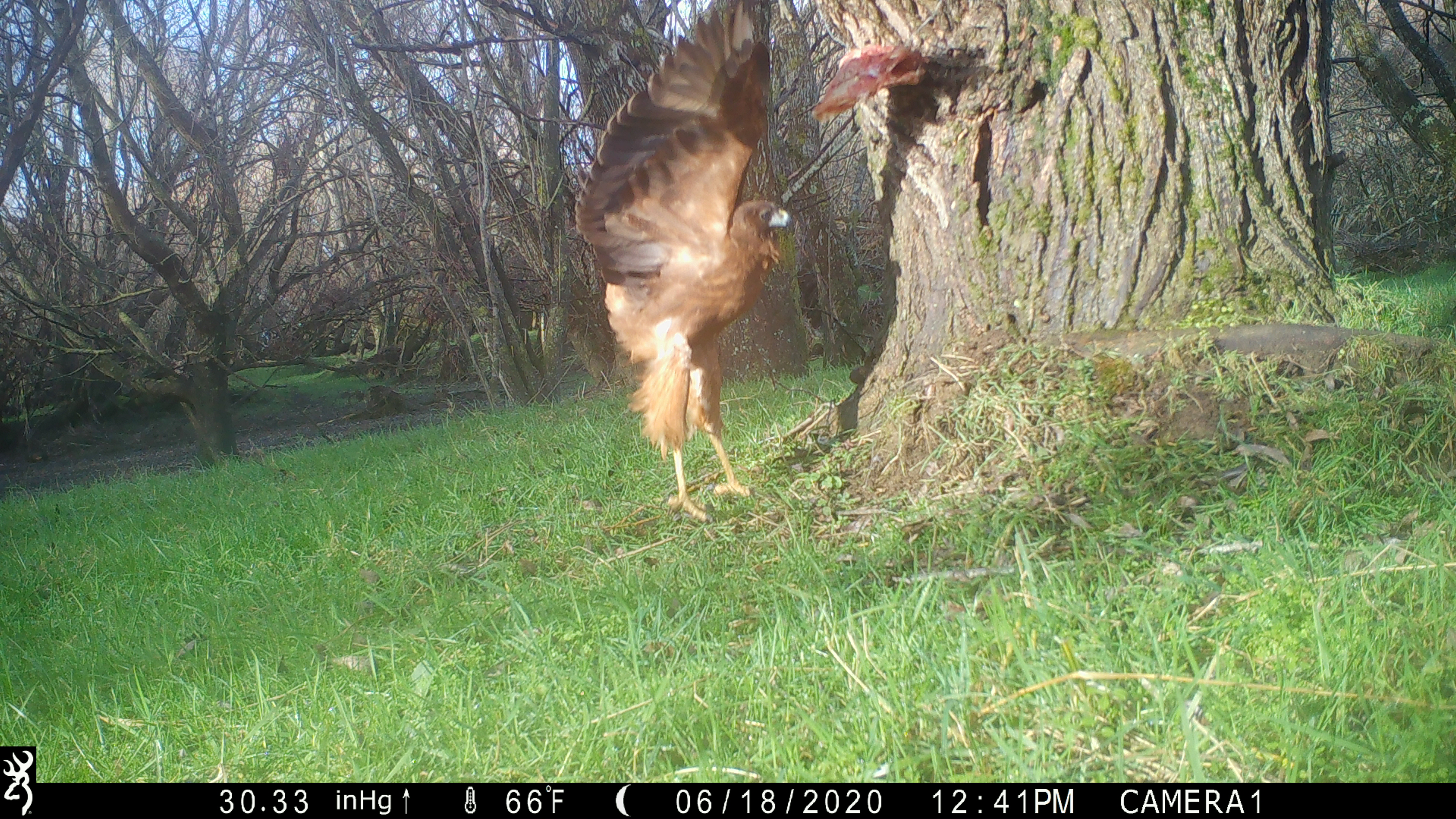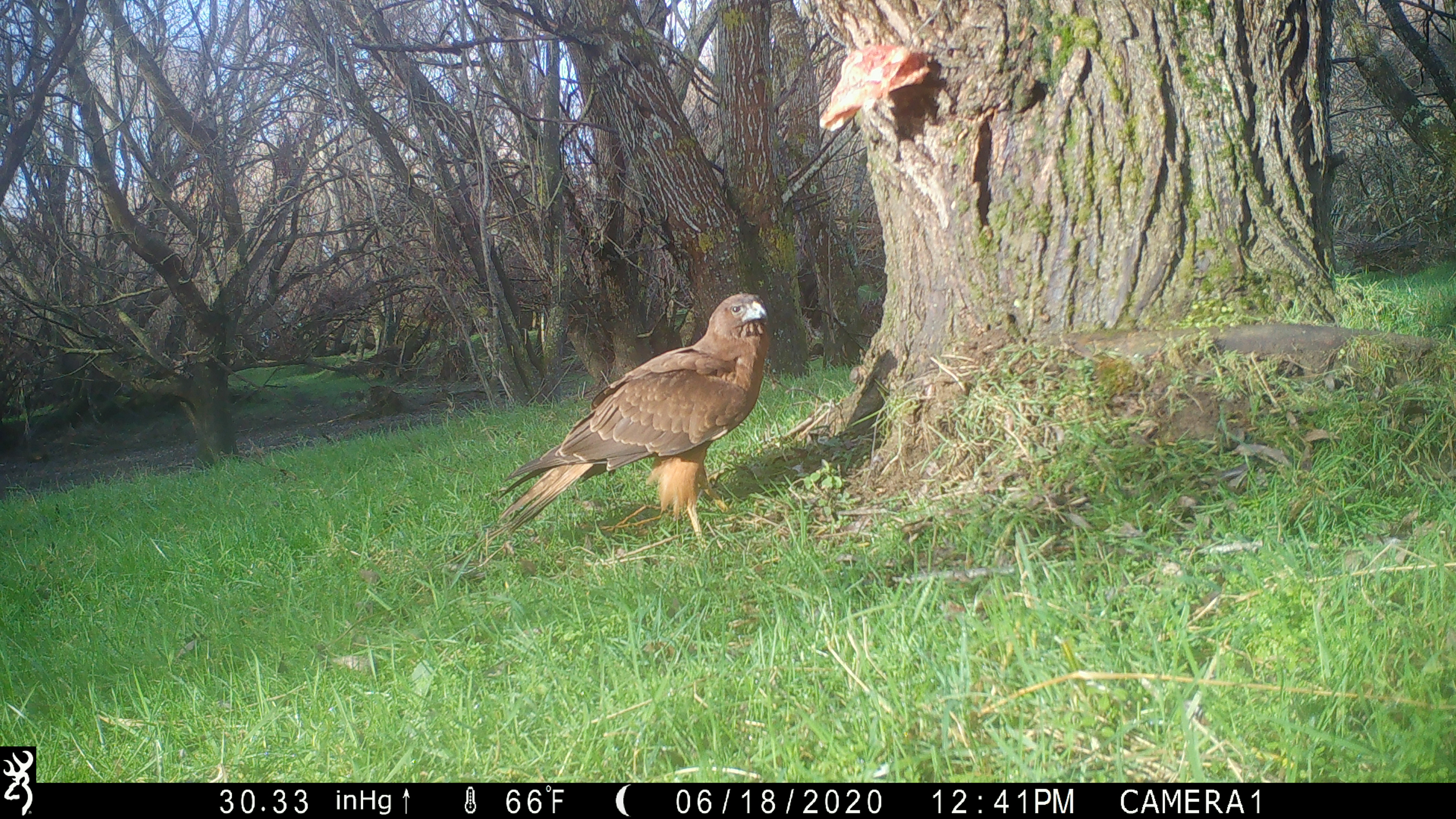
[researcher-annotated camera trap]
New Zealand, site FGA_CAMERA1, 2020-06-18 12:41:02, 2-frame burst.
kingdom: Animalia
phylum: Chordata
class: Aves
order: Accipitriformes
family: Accipitridae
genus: Circus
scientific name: Circus approximans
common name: swamp harrier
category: harrier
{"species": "harrier (swamp harrier) (Circus approximans)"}